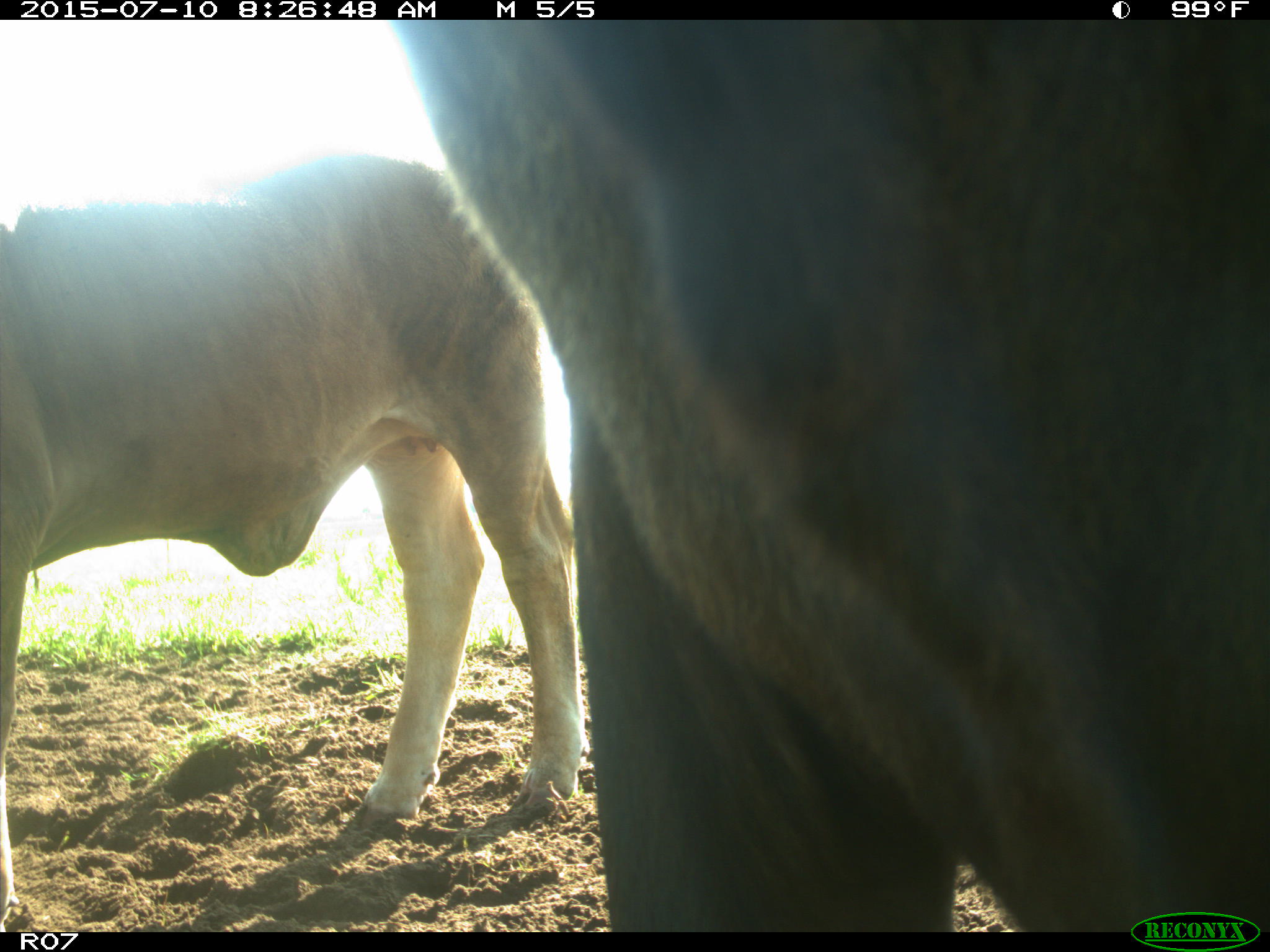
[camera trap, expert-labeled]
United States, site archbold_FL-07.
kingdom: Animalia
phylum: Chordata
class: Mammalia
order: Artiodactyla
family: Bovidae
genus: Bos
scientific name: Bos taurus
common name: domestic cow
Bos taurus (domestic cow).